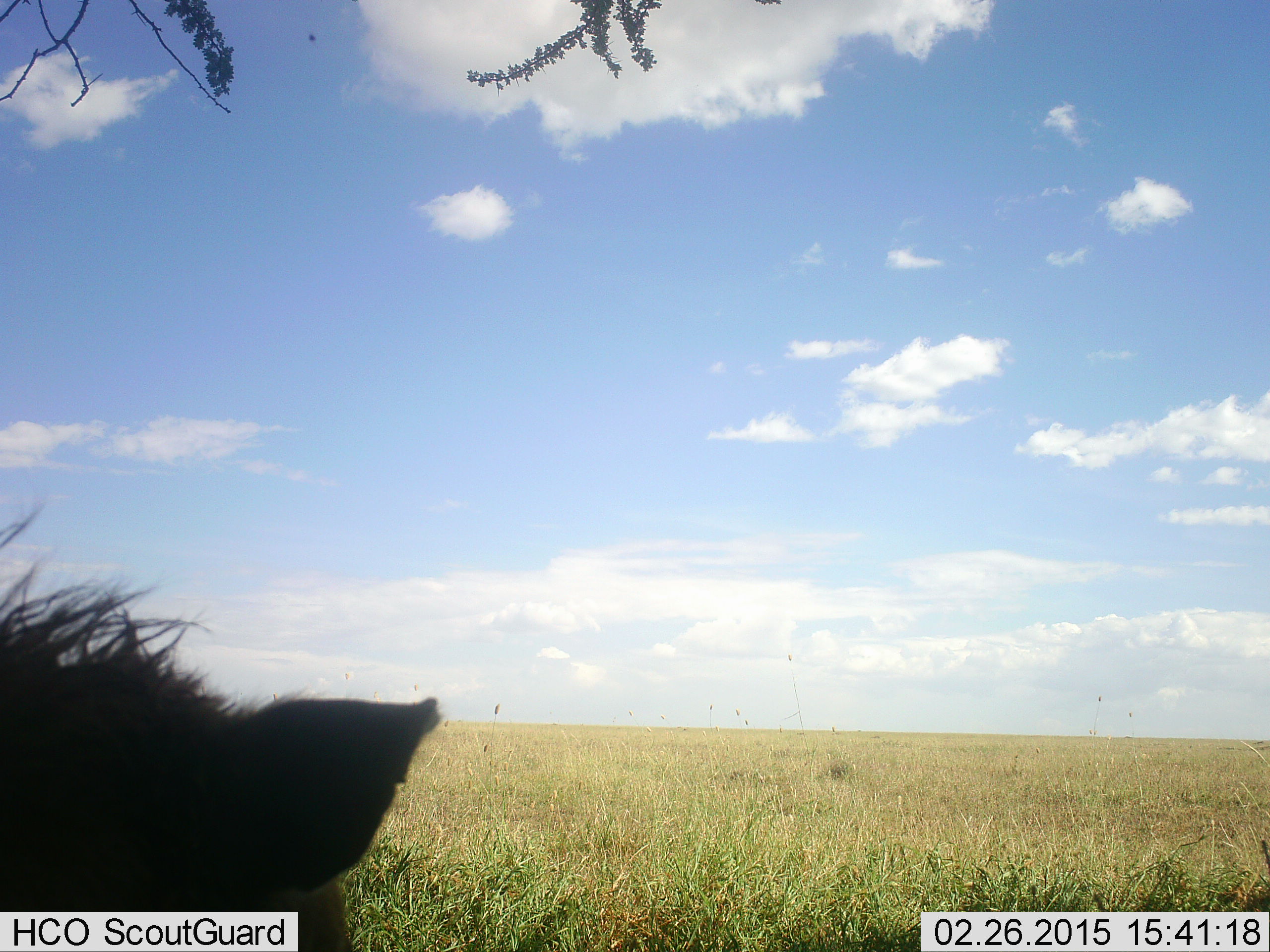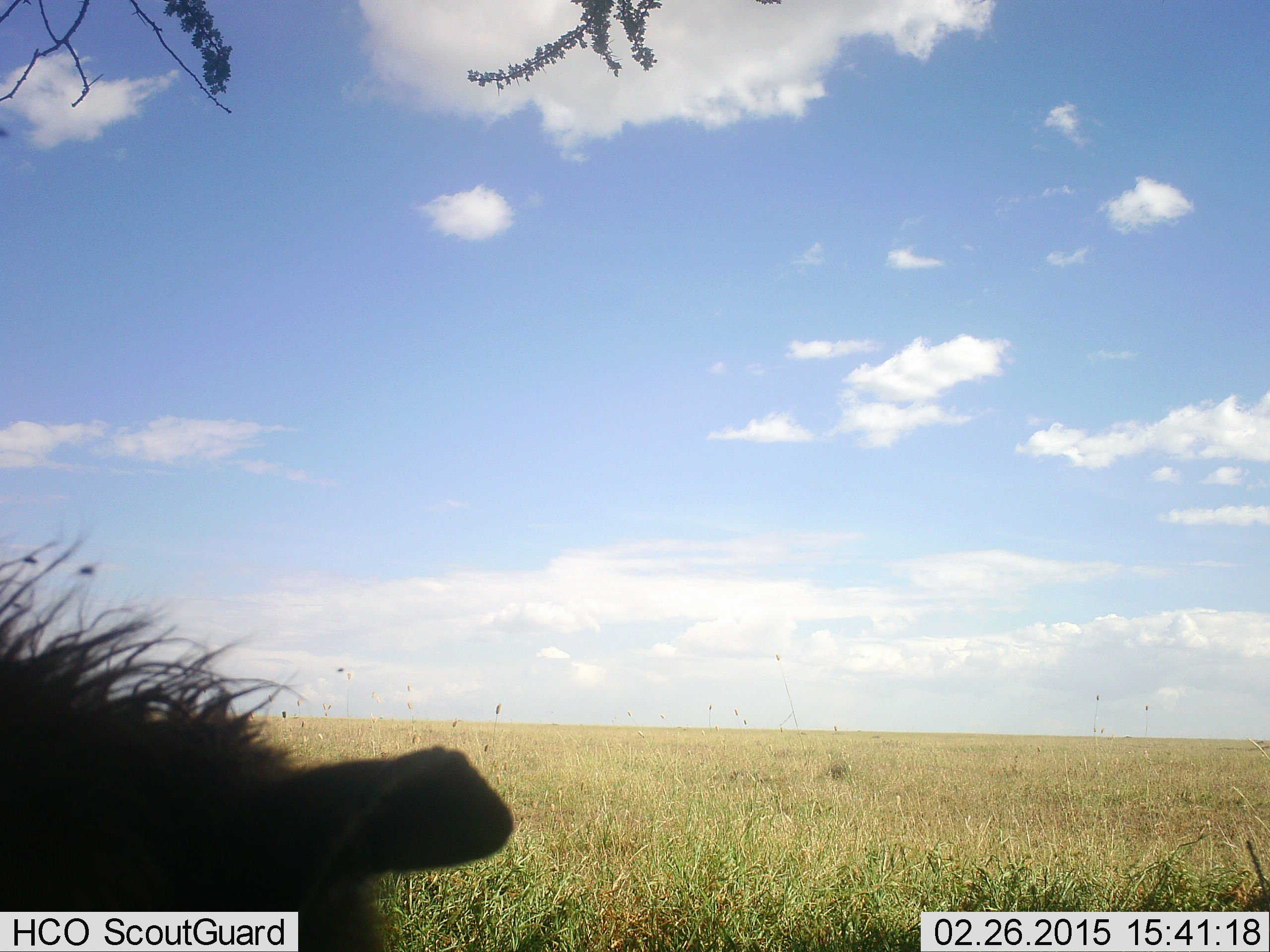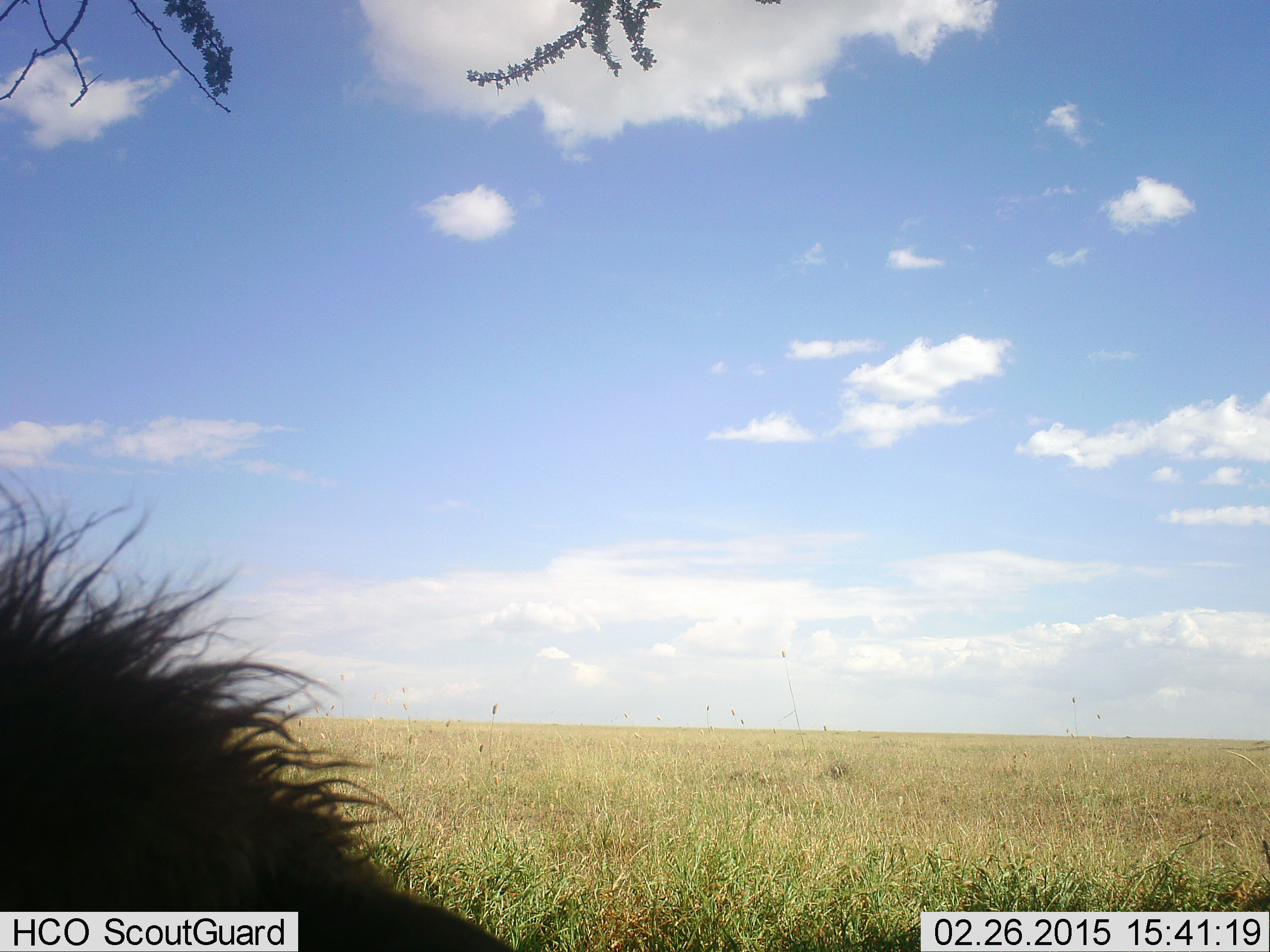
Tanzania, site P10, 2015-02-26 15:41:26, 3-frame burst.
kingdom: Animalia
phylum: Chordata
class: Mammalia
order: Carnivora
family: Felidae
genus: Panthera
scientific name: Panthera leo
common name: lion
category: lionmale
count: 1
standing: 25%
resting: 75%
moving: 0%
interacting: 0%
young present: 0%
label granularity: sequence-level